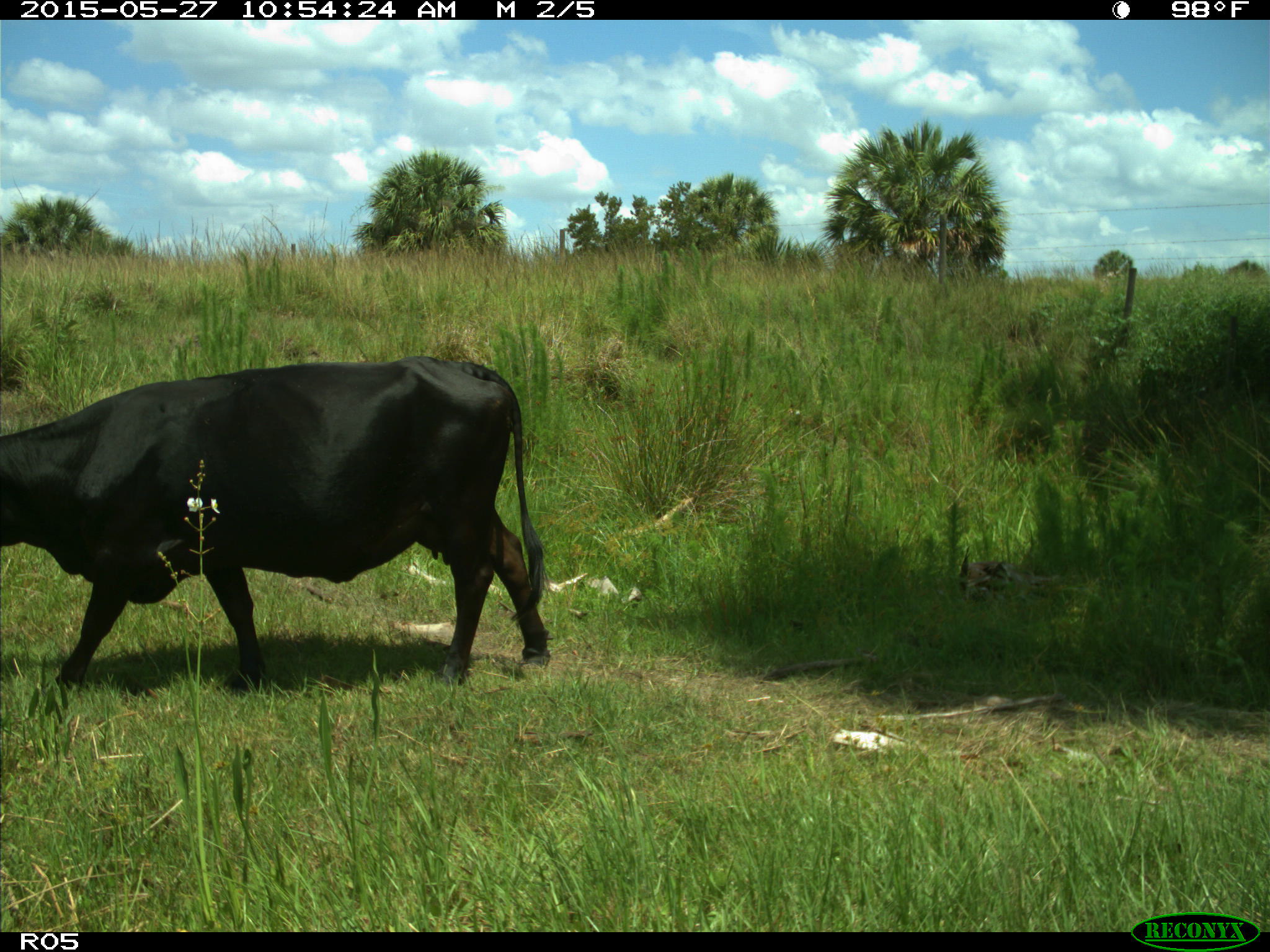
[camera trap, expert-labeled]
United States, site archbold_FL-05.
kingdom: Animalia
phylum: Chordata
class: Mammalia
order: Artiodactyla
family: Bovidae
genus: Bos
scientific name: Bos taurus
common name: domestic cow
Bos taurus (domestic cow).